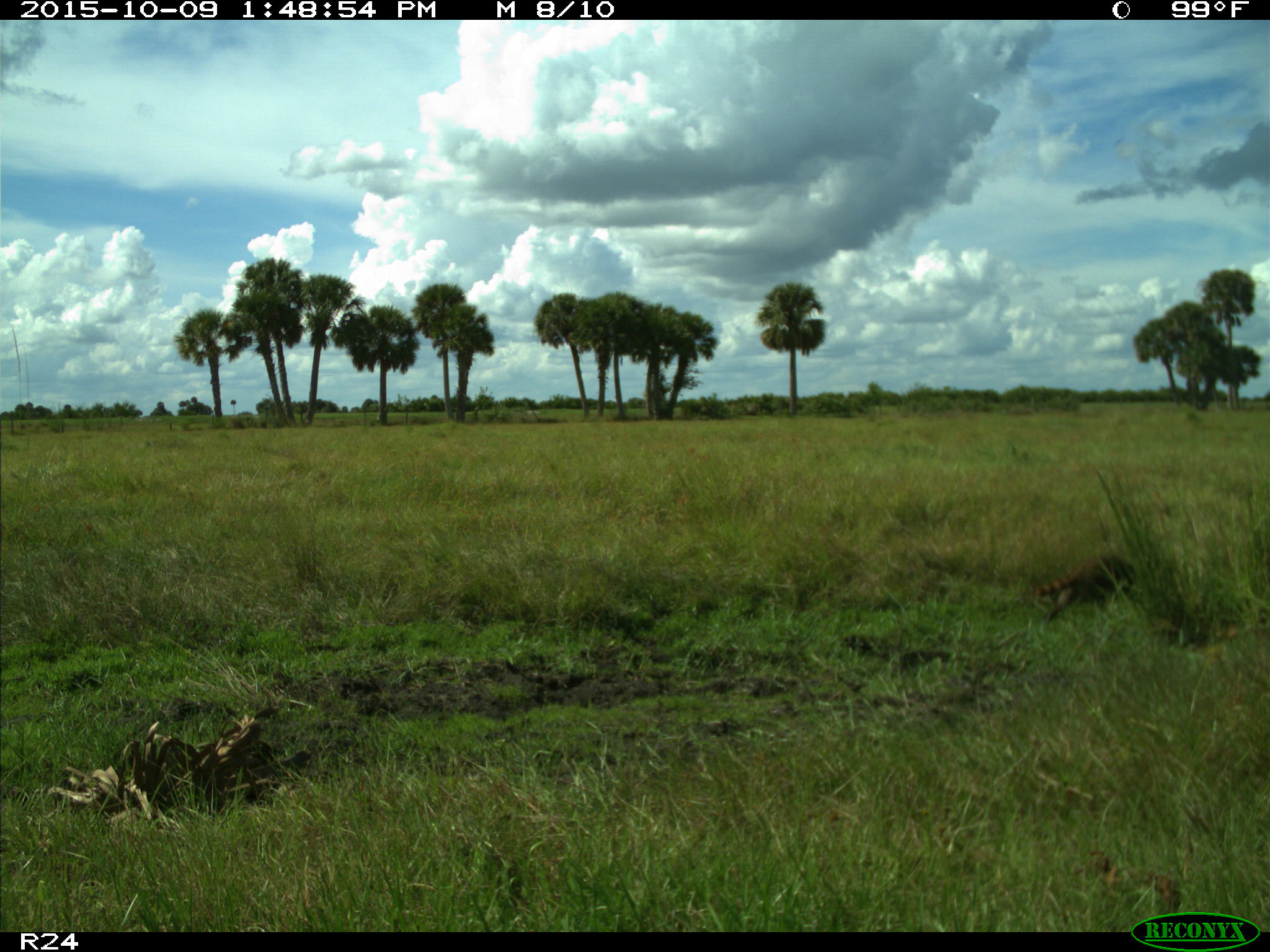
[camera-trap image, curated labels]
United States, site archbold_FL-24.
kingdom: Animalia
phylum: Chordata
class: Mammalia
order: Carnivora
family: Procyonidae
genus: Procyon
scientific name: Procyon lotor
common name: common raccoon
Procyon lotor (common raccoon).